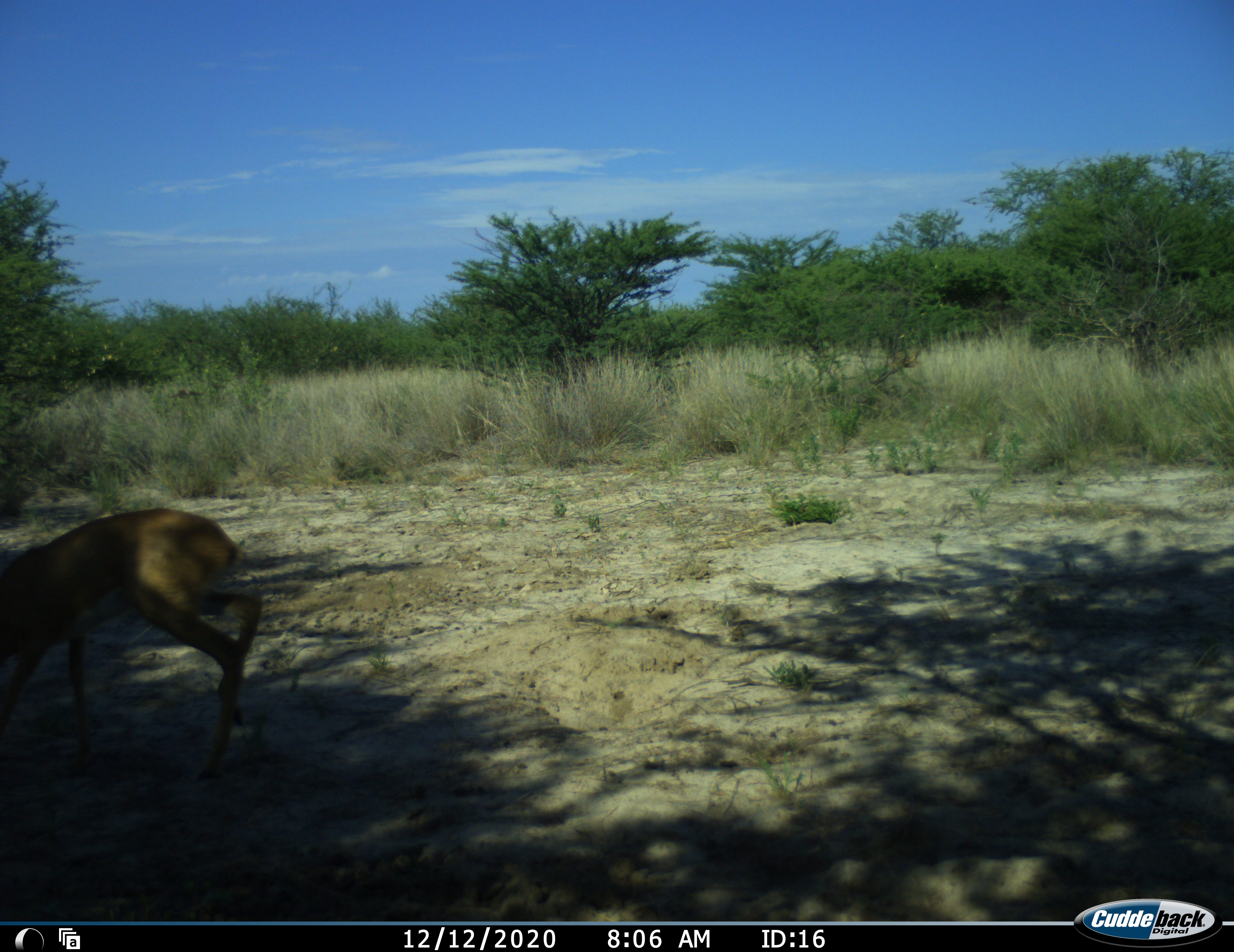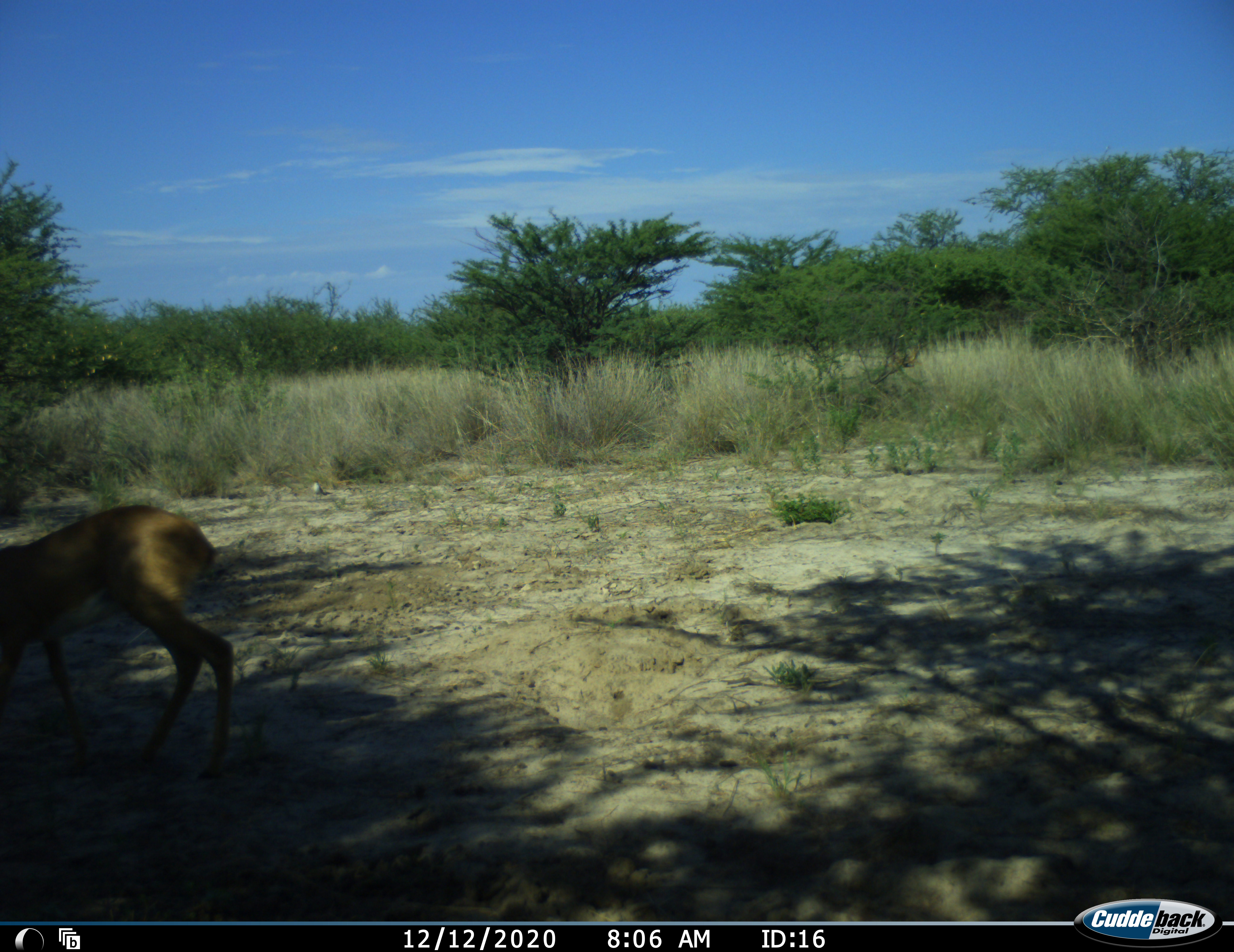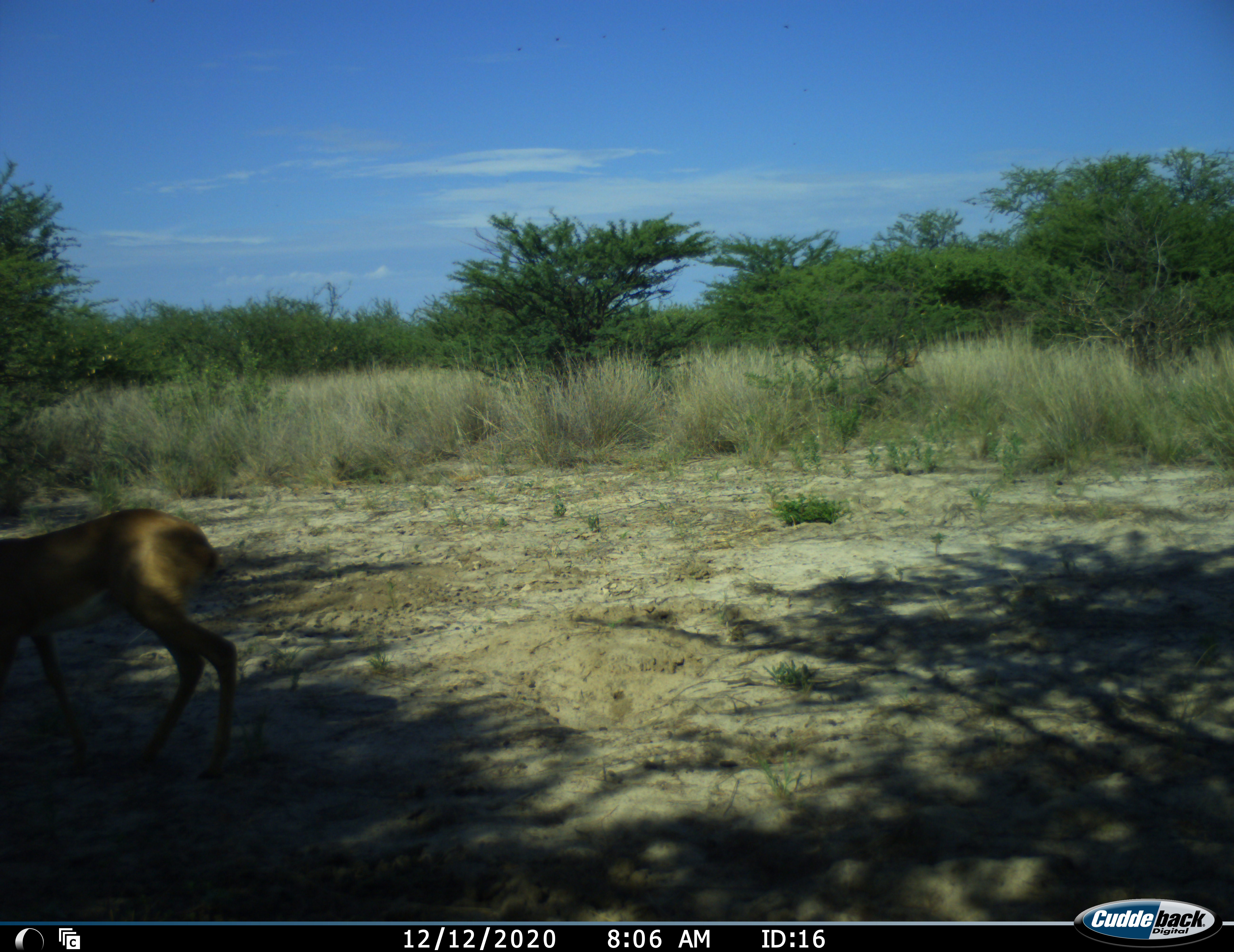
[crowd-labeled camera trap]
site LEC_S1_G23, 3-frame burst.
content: unidentified animal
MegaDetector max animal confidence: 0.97